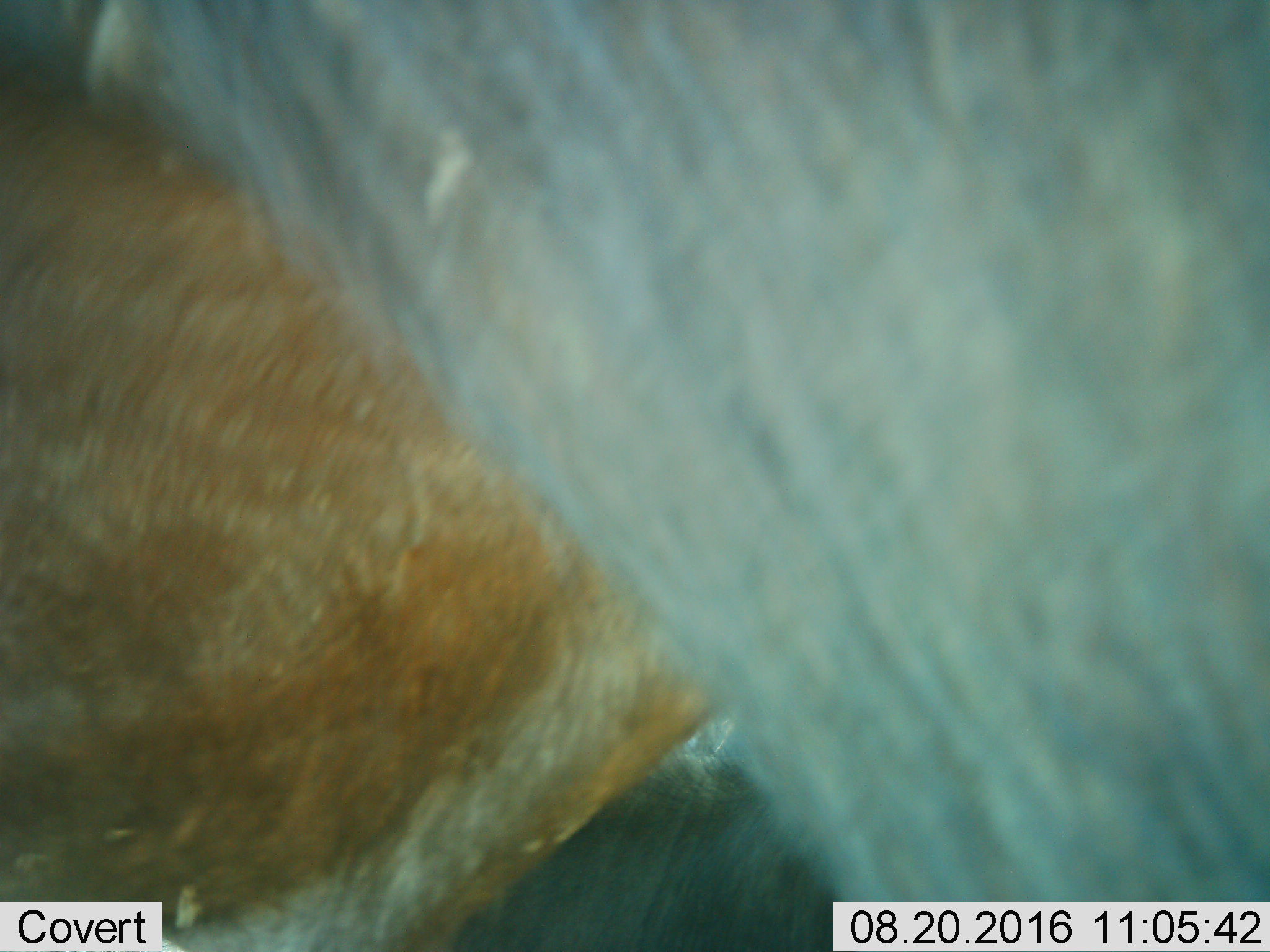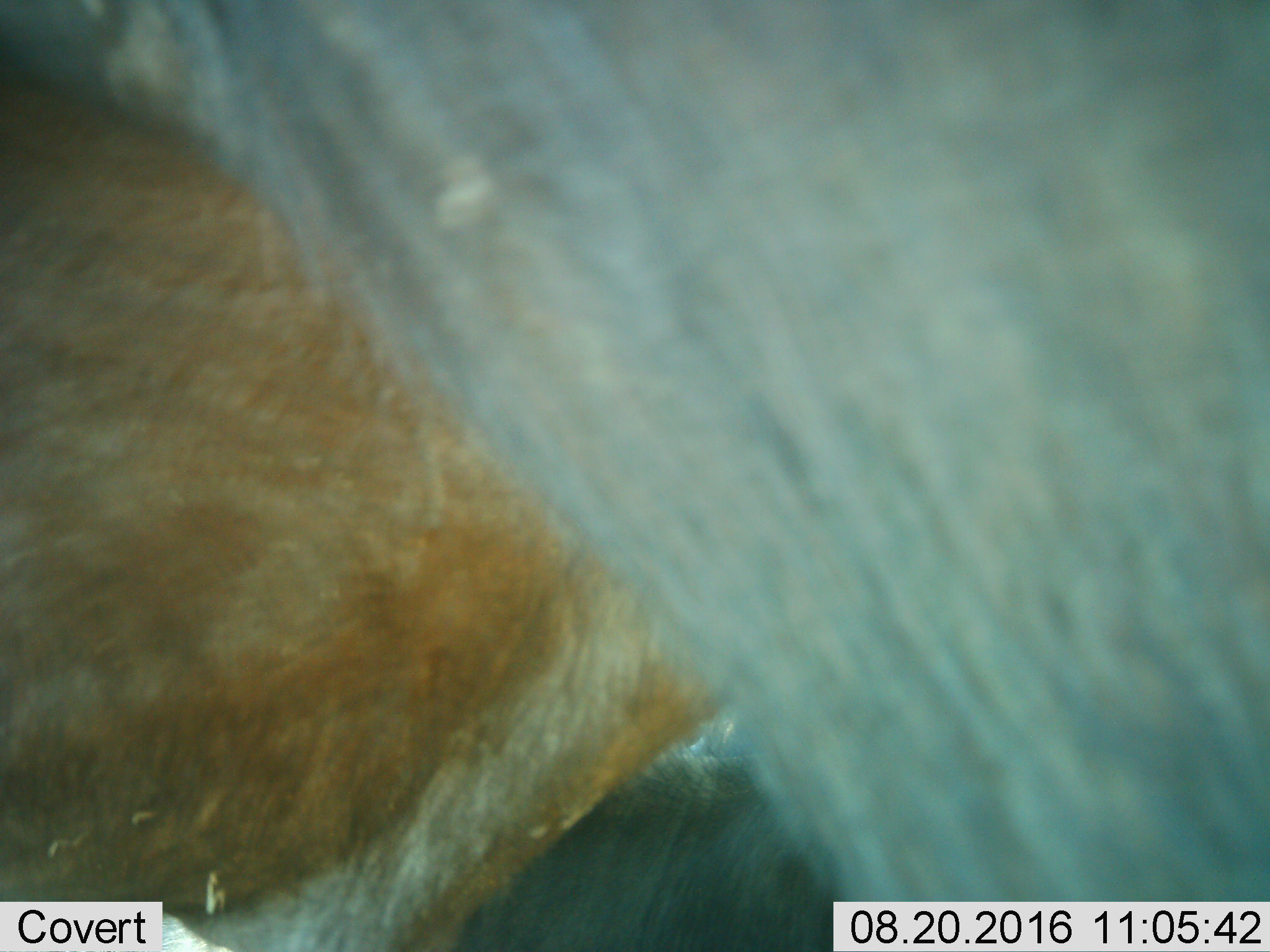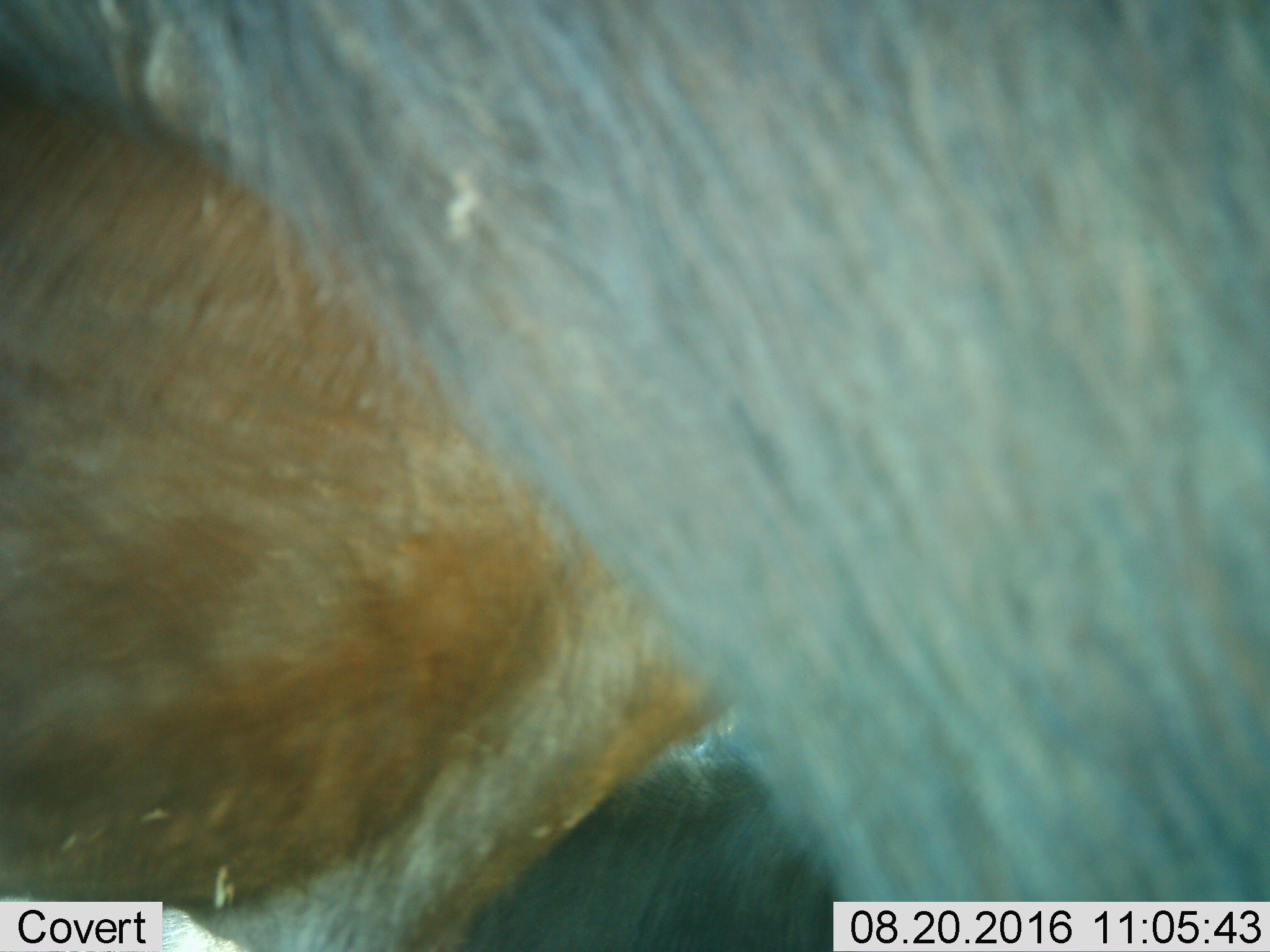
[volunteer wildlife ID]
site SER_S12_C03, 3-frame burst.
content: unidentified animal